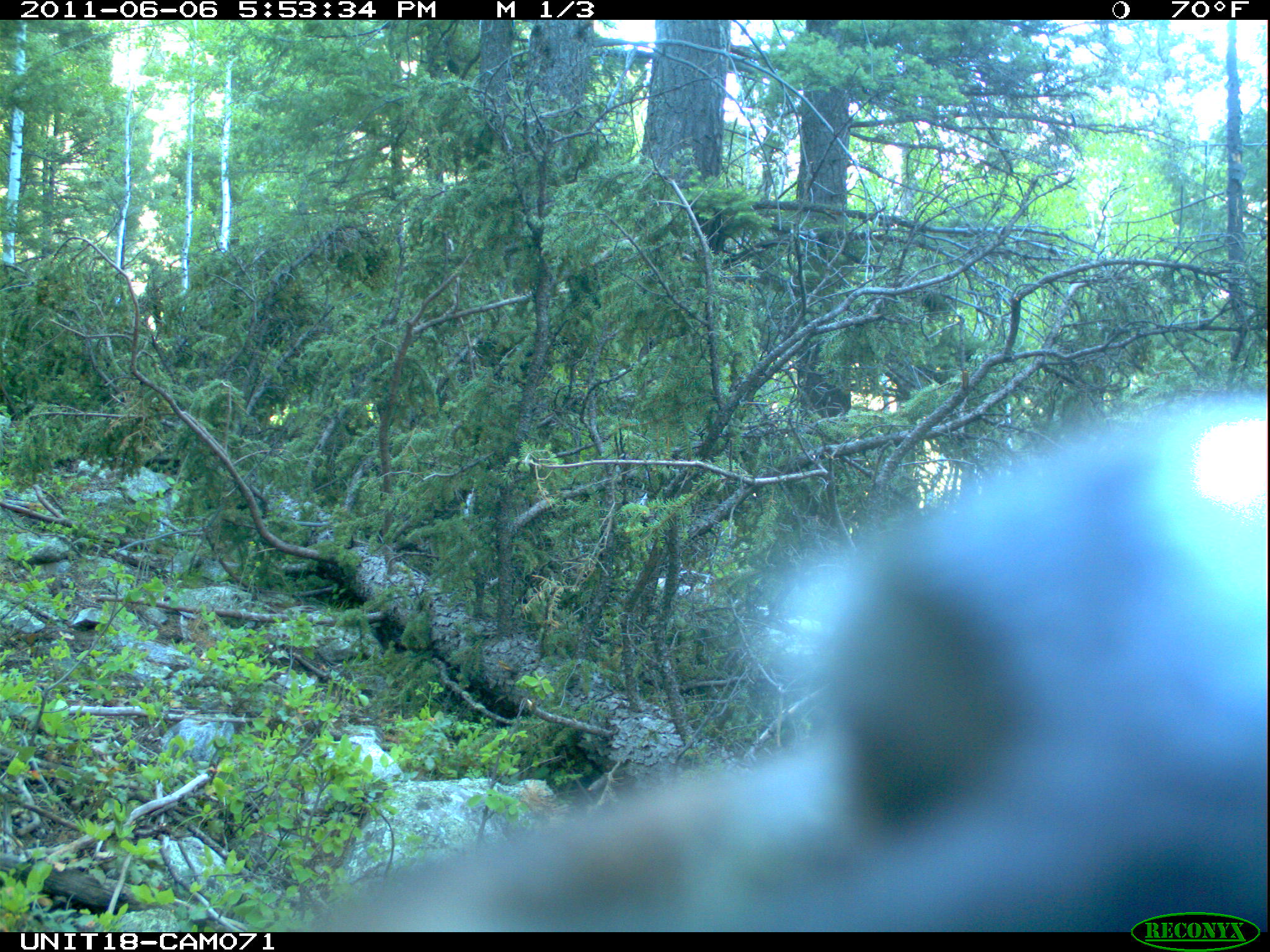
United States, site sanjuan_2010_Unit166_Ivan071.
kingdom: Animalia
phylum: Chordata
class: Mammalia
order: Artiodactyla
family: Cervidae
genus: Cervus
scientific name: Cervus elaphus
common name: red deer